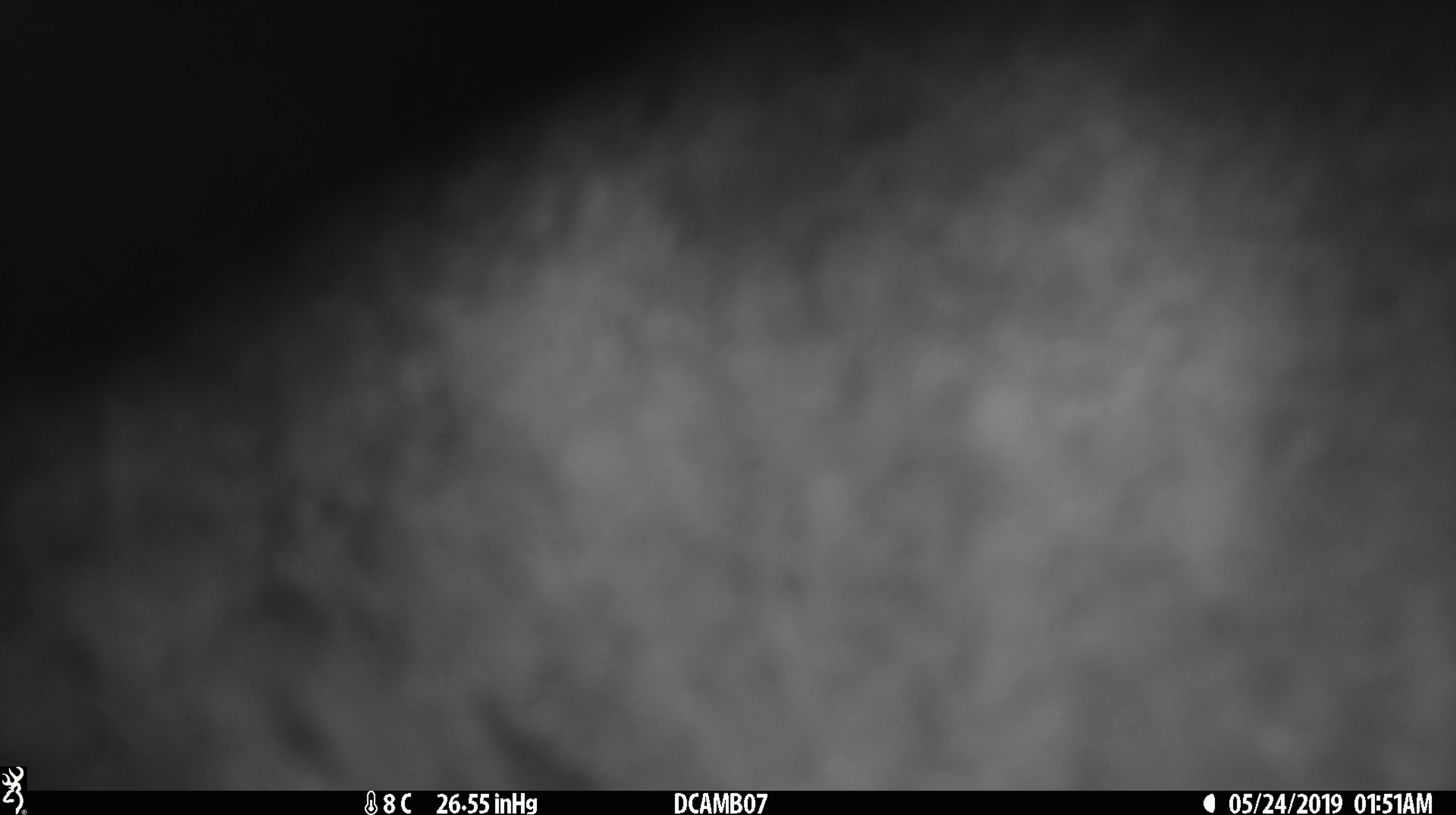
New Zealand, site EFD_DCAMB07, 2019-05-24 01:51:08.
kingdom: Animalia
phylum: Chordata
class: Mammalia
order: Diprotodontia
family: Phalangeridae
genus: Trichosurus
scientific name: Trichosurus vulpecula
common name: common brushtail possum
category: possum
Possum (common brushtail possum) (Trichosurus vulpecula).